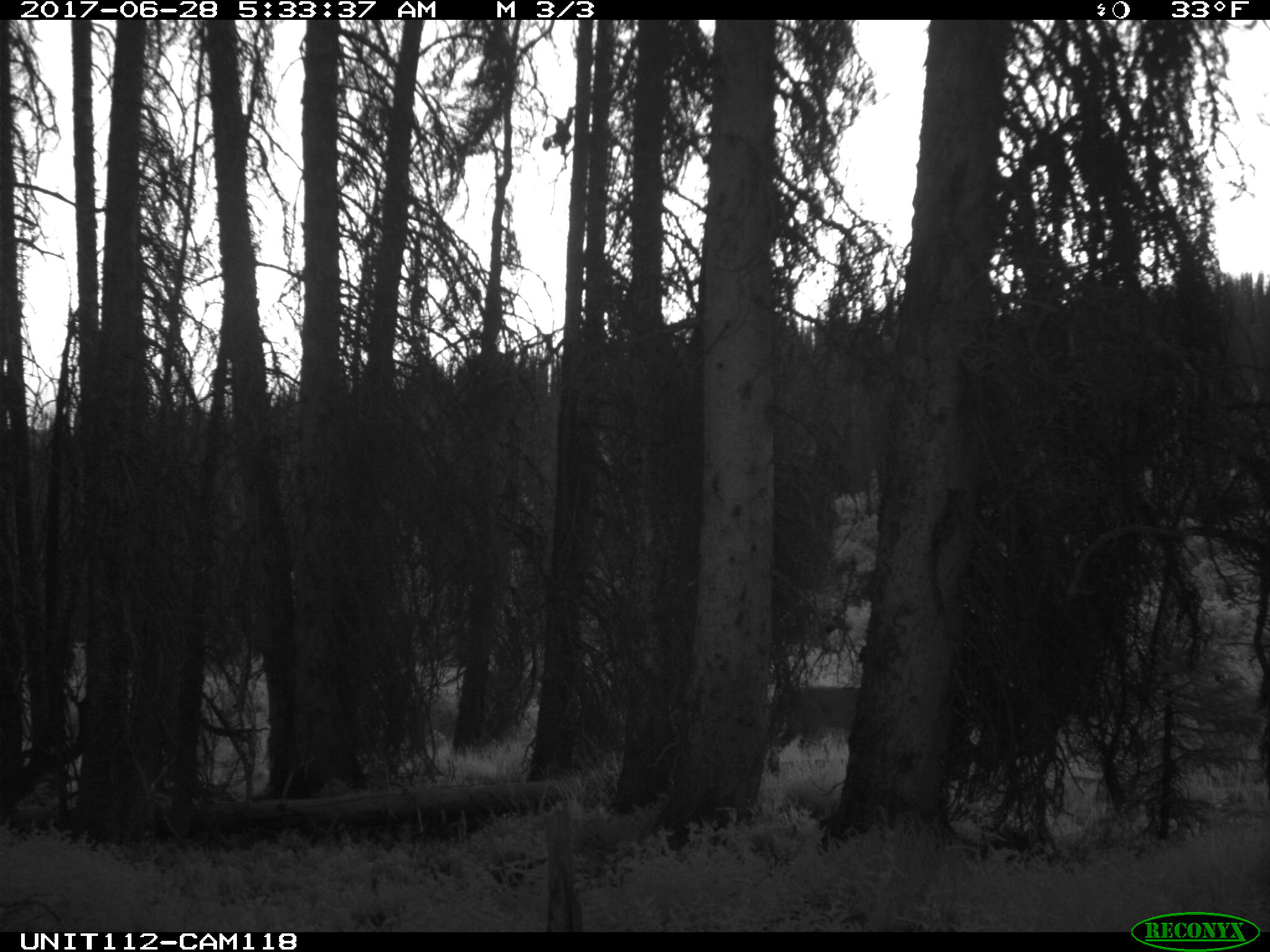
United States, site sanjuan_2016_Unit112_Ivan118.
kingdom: Animalia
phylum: Chordata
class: Mammalia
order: Artiodactyla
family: Cervidae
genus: Cervus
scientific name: Cervus elaphus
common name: red deer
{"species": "Cervus elaphus (red deer)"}